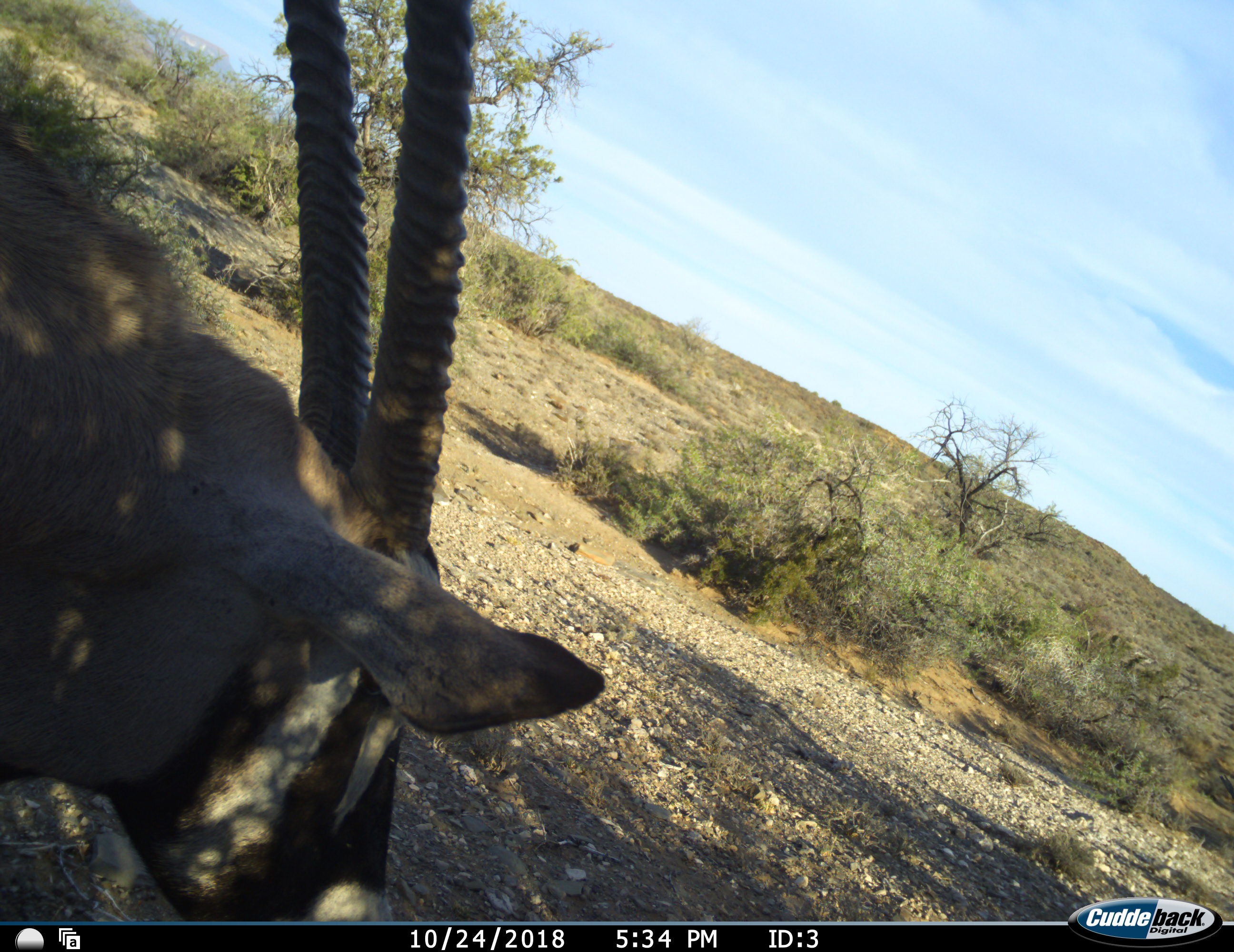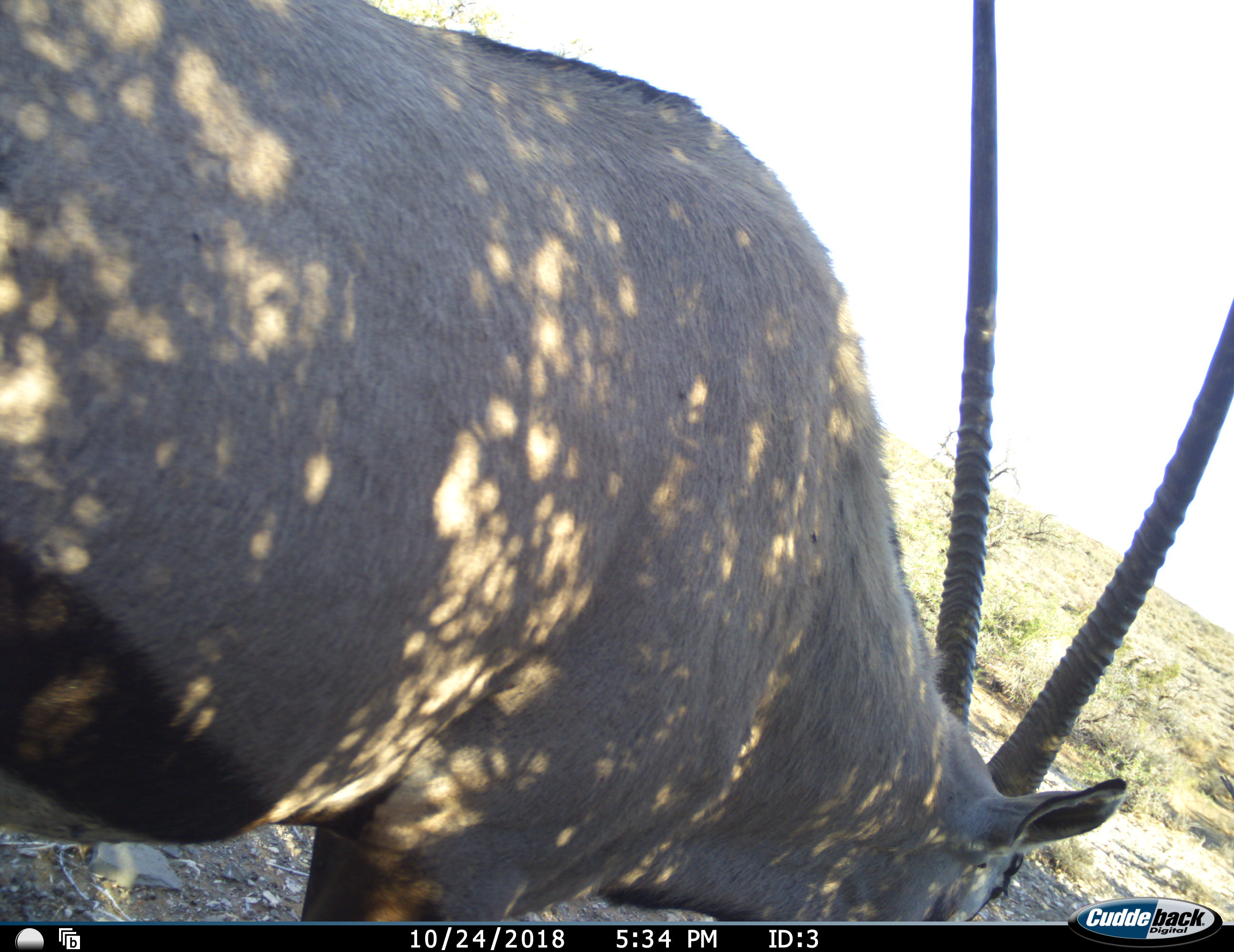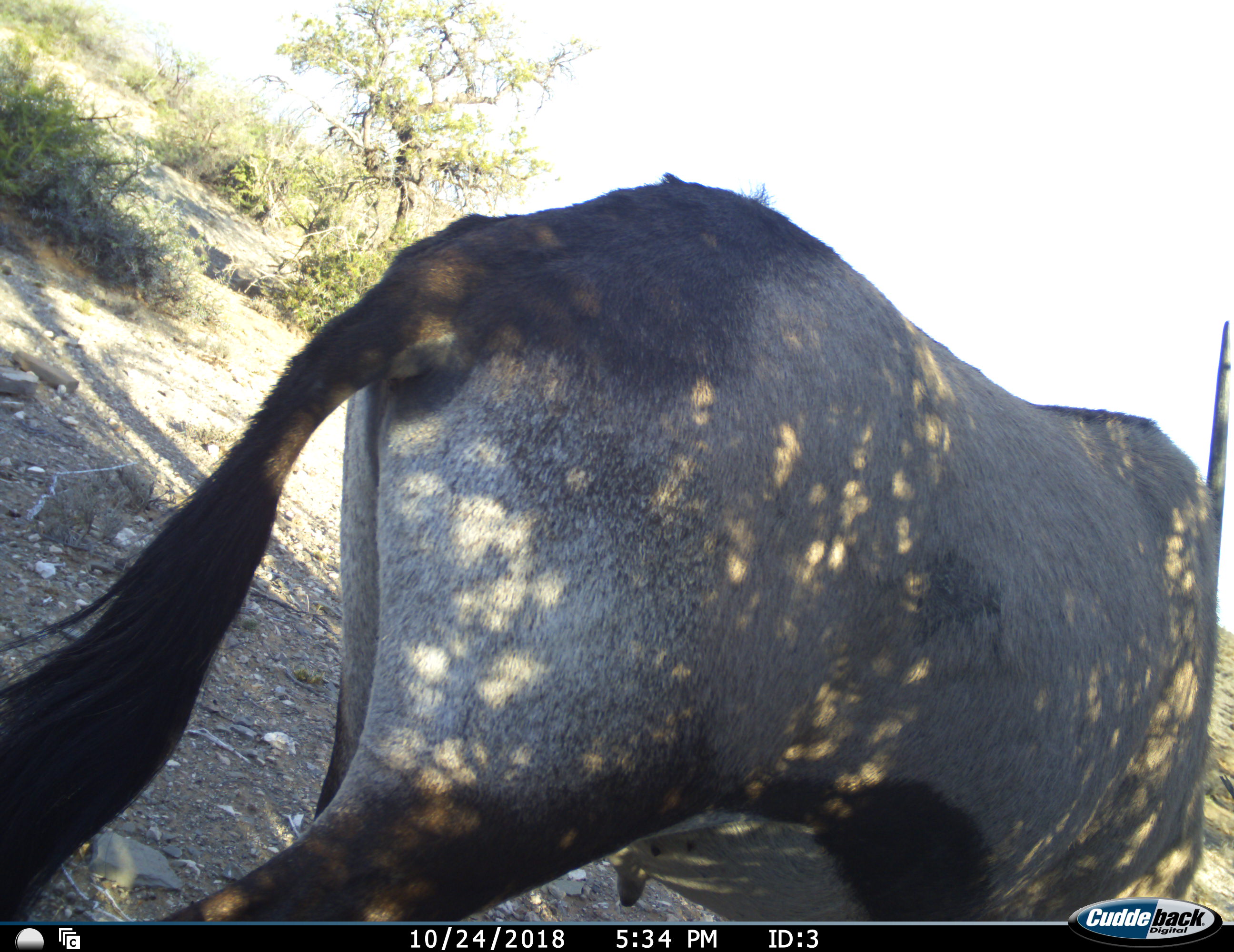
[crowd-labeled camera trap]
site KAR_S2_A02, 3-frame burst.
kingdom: Animalia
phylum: Chordata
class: Mammalia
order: Artiodactyla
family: Bovidae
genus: Oryx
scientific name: Oryx gazella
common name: gemsbok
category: oryx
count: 1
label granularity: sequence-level